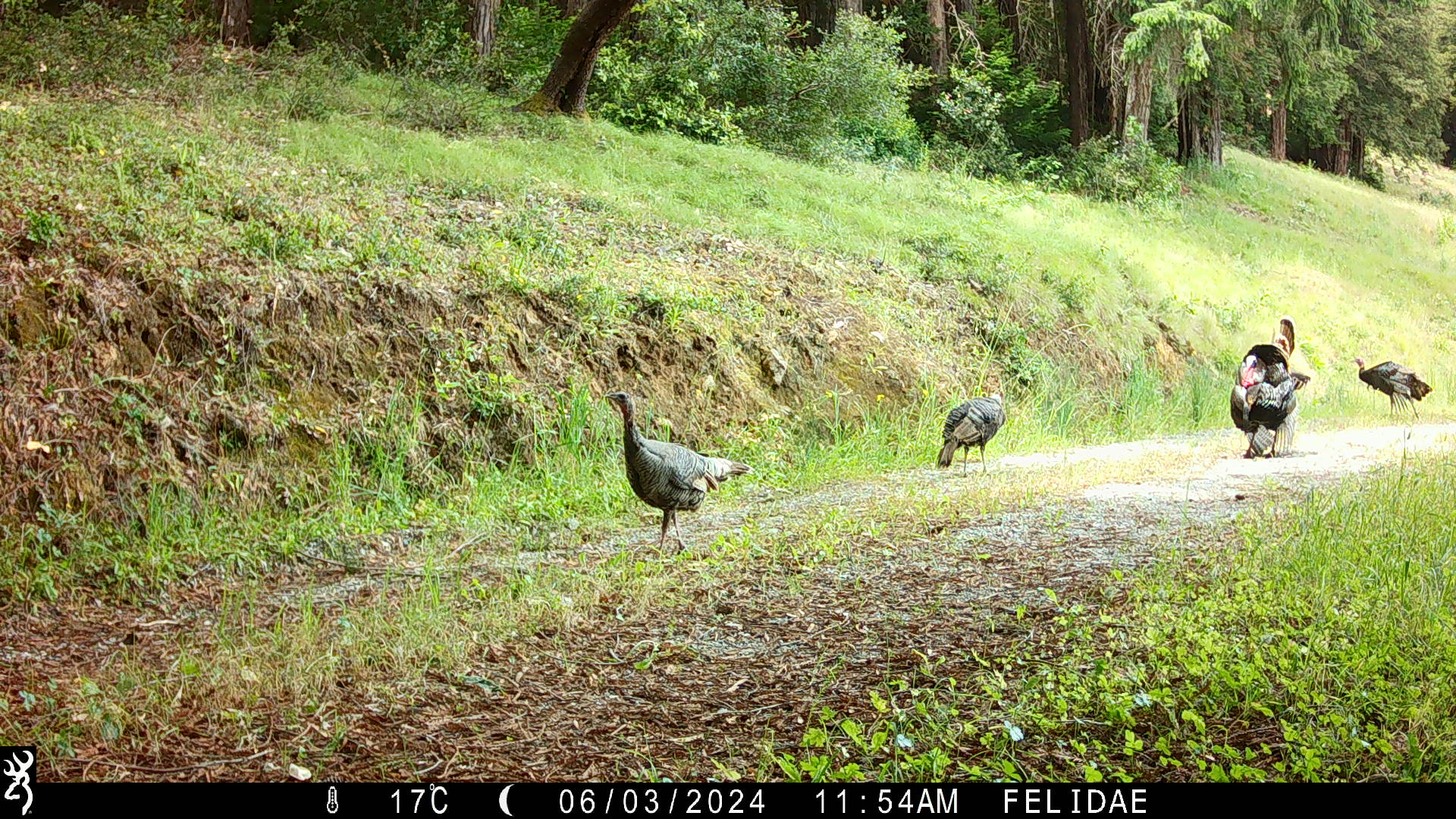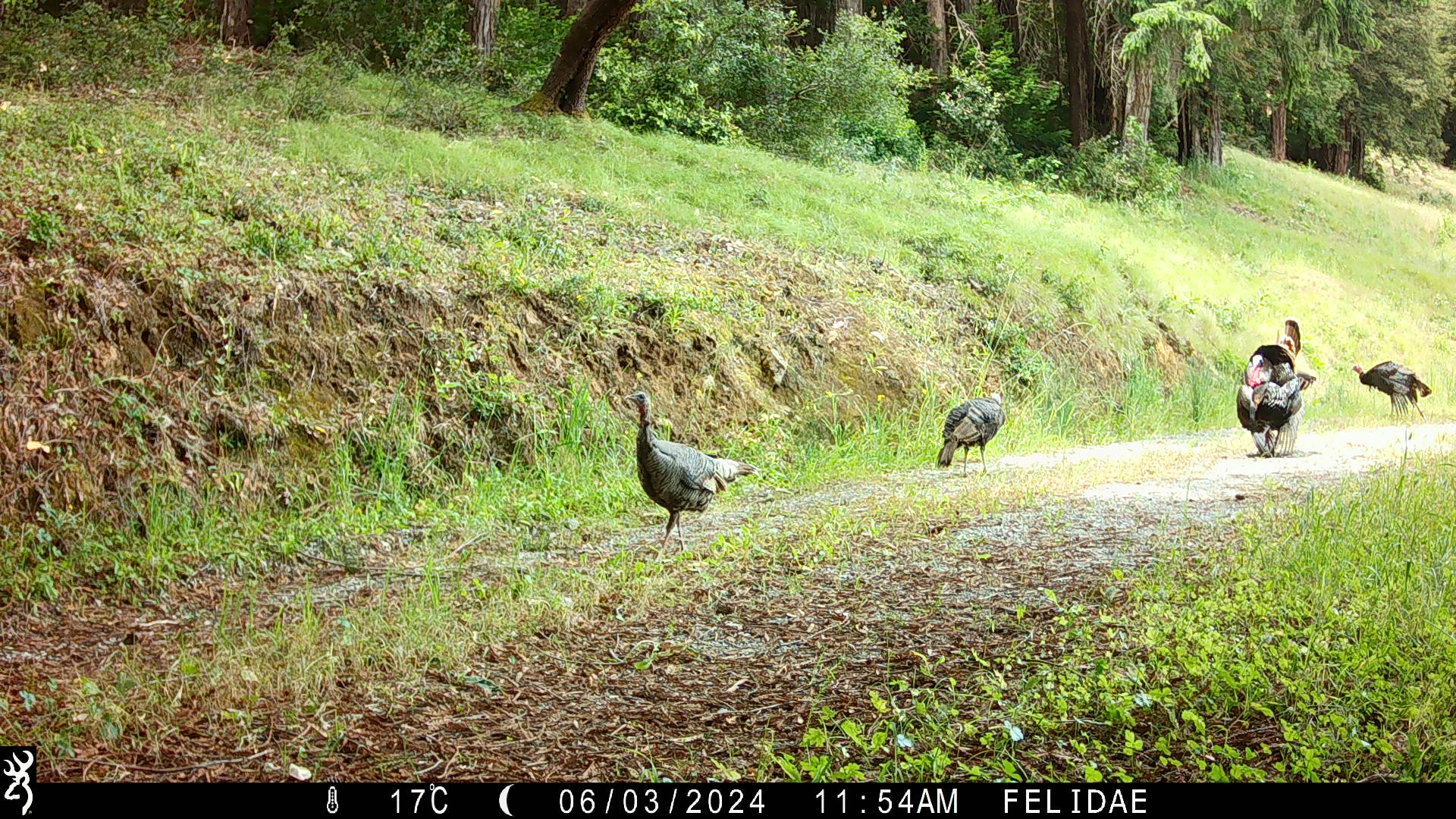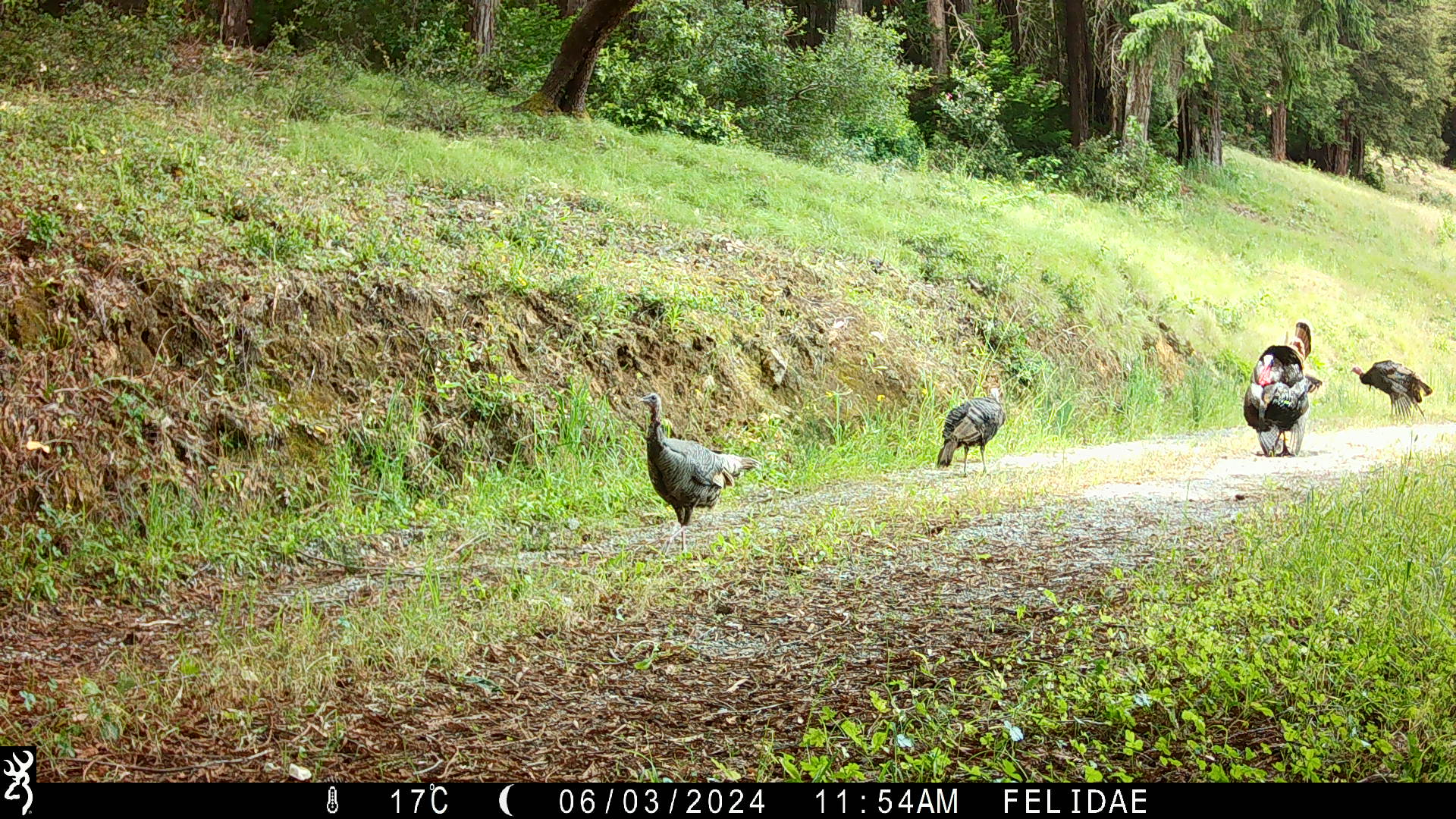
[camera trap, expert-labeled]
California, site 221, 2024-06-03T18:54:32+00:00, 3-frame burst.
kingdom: Animalia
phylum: Chordata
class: Aves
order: Galliformes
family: Phasianidae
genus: Meleagris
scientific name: Meleagris gallopavo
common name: turkey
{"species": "turkey (Meleagris gallopavo)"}